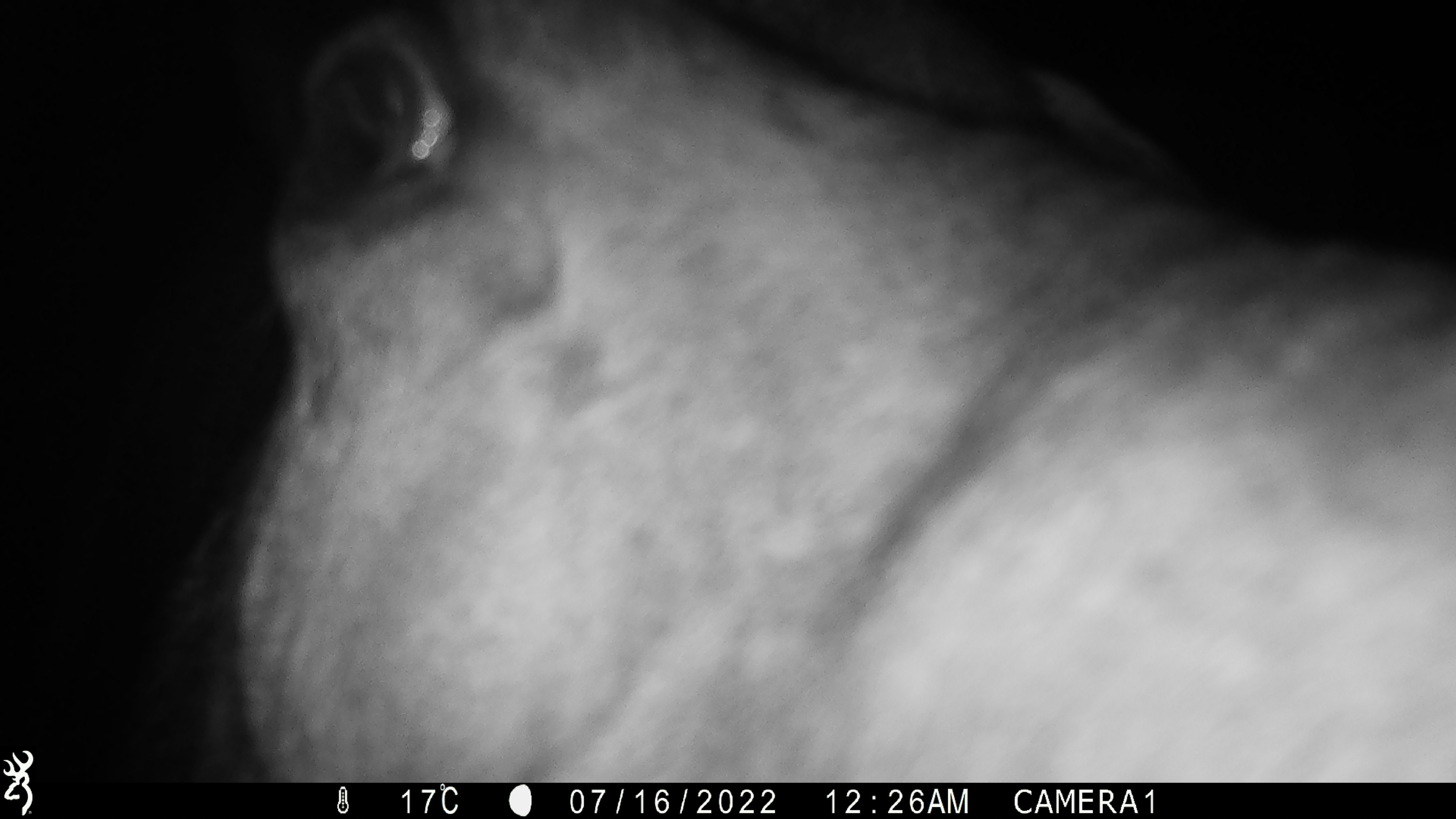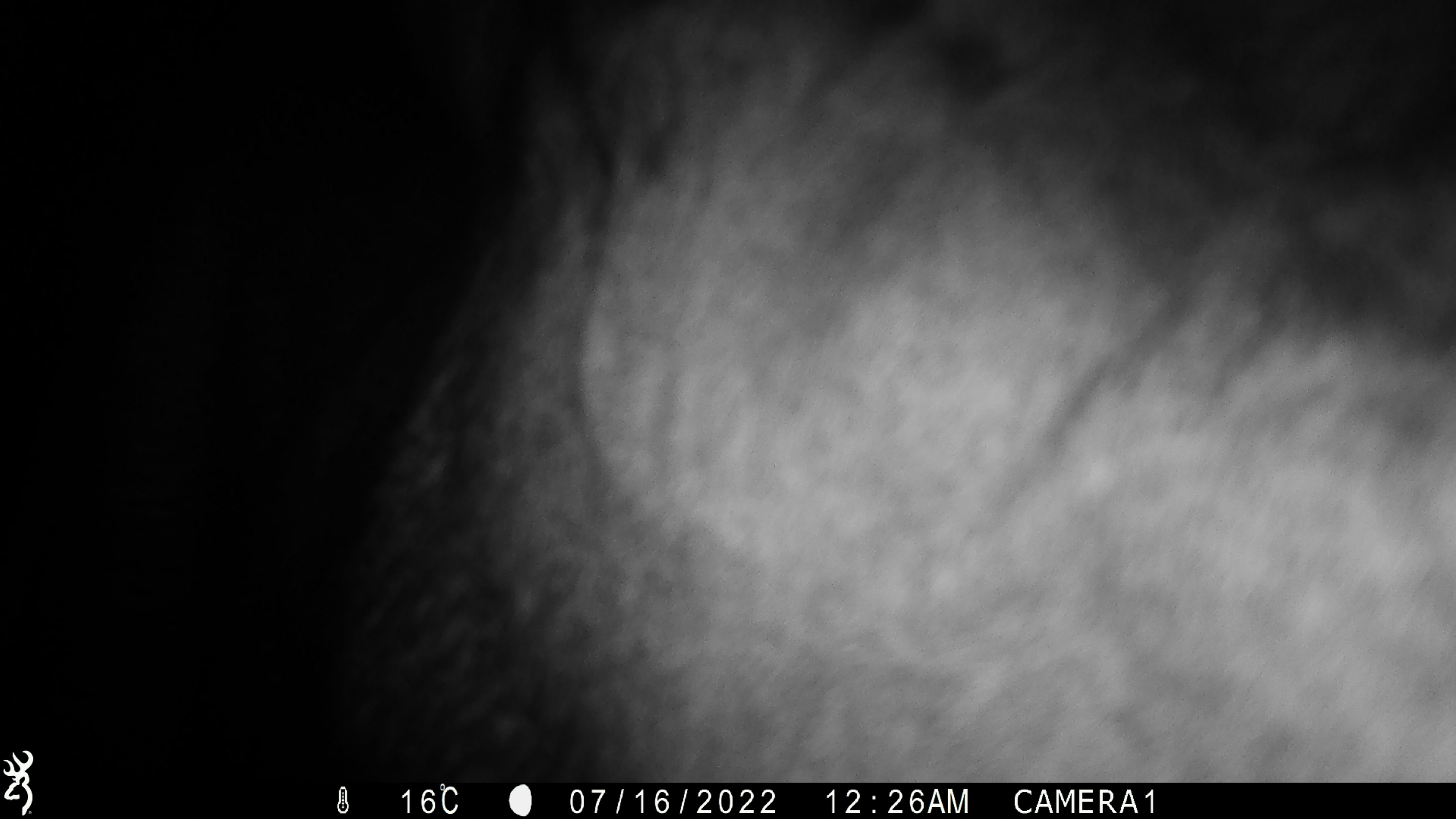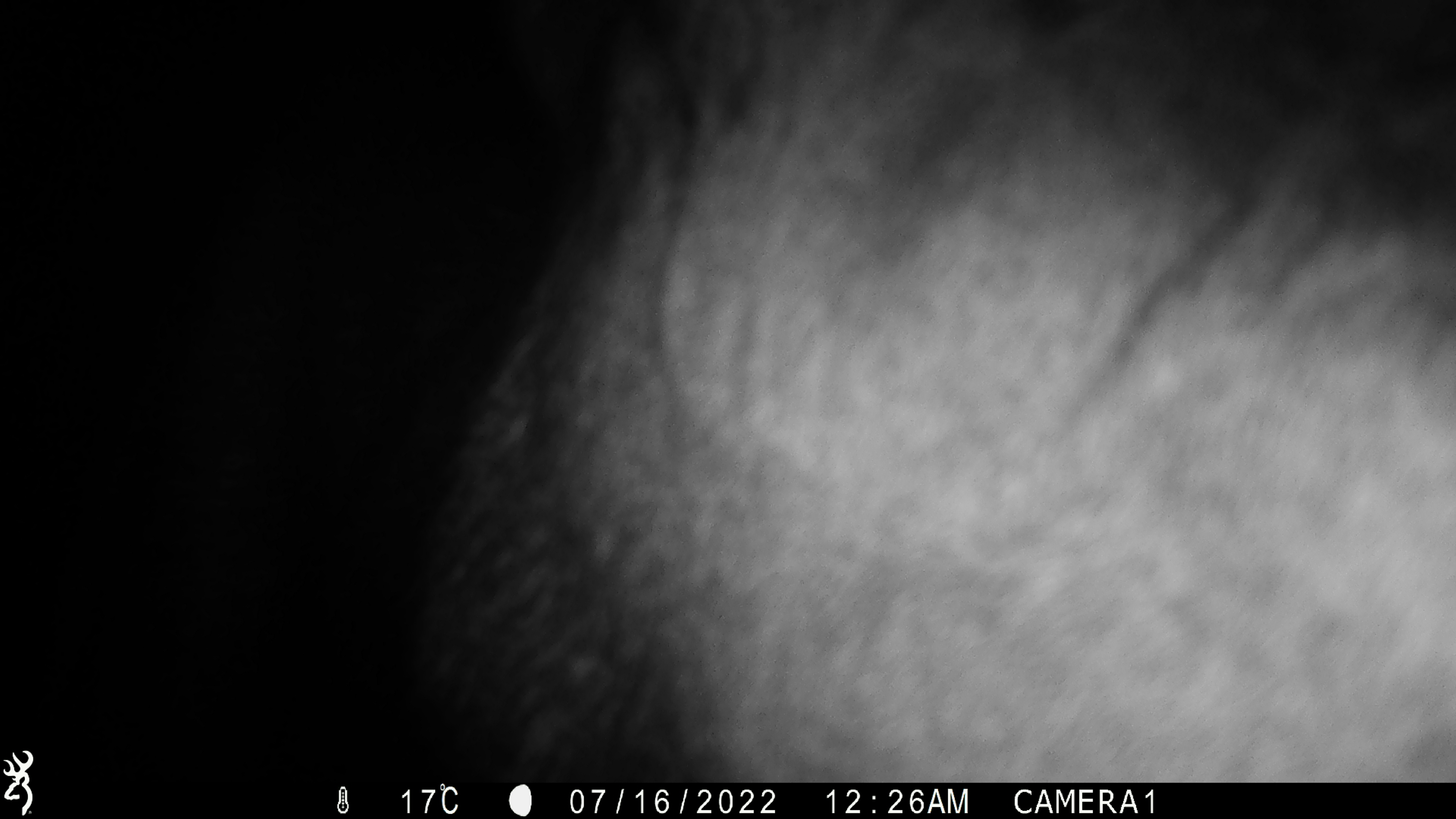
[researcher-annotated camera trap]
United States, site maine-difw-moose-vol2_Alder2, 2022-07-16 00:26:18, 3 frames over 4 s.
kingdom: Animalia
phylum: Chordata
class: Mammalia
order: Artiodactyla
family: Cervidae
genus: Alces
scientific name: Alces alces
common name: moose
Moose (Alces alces).